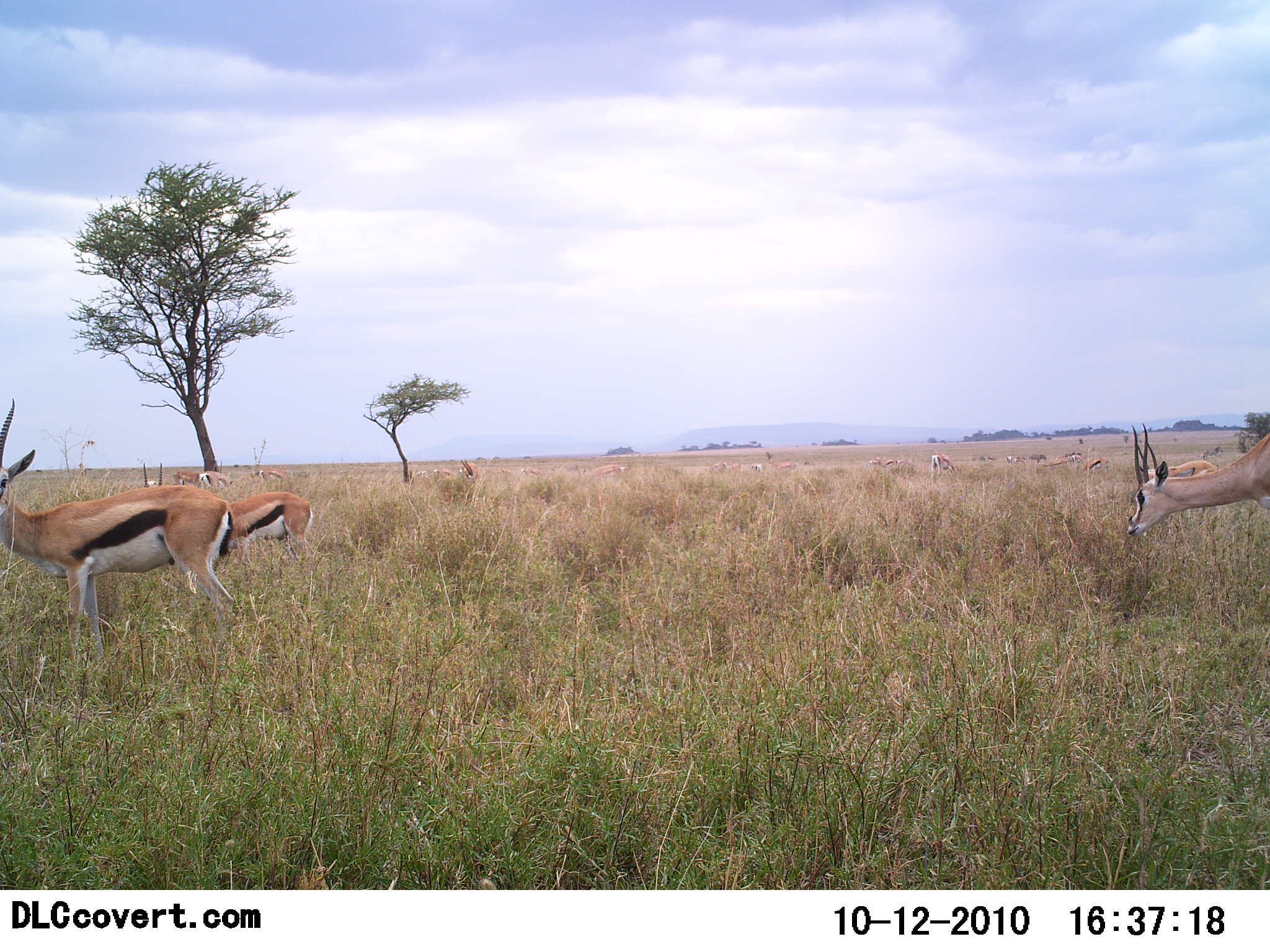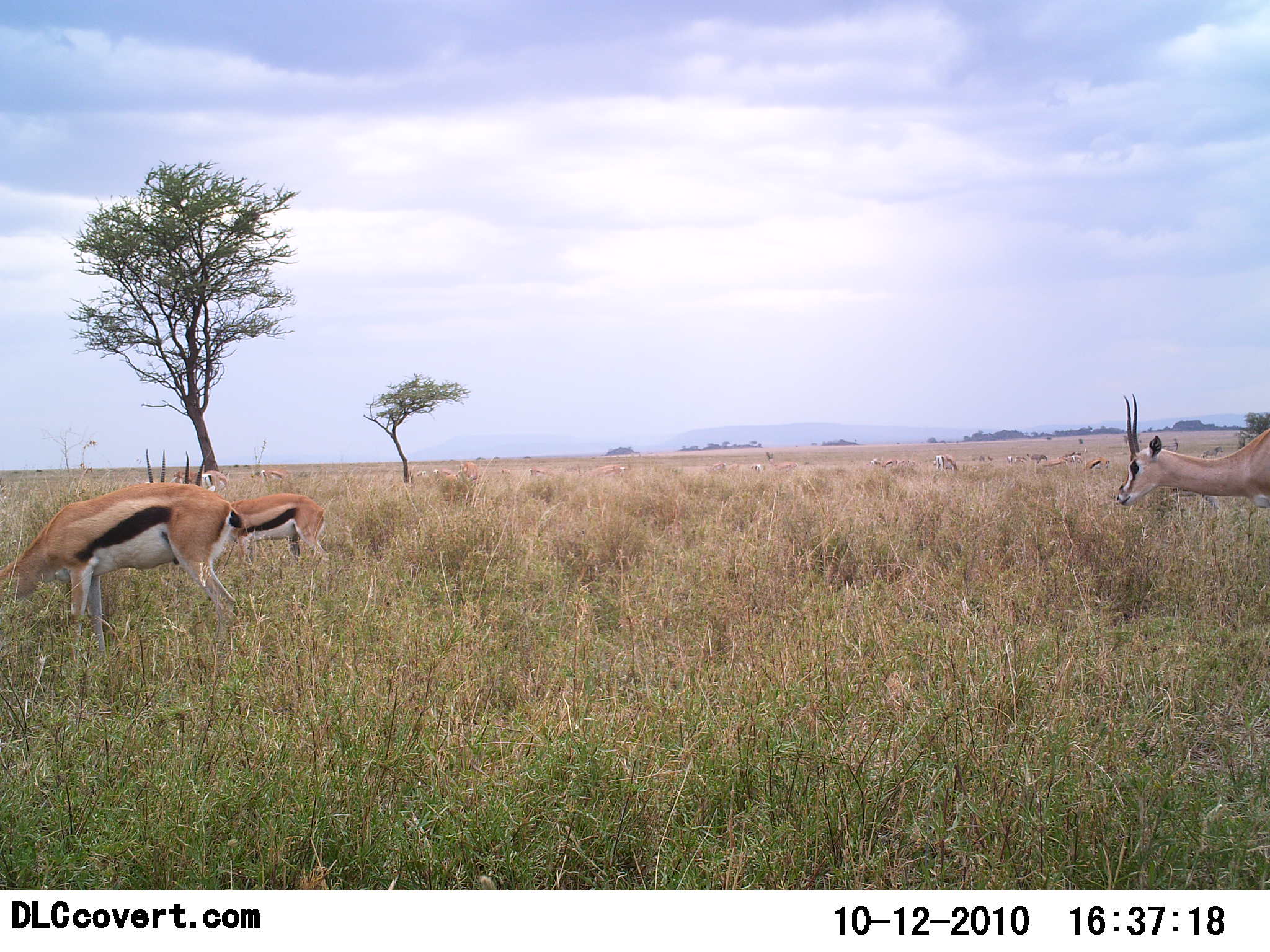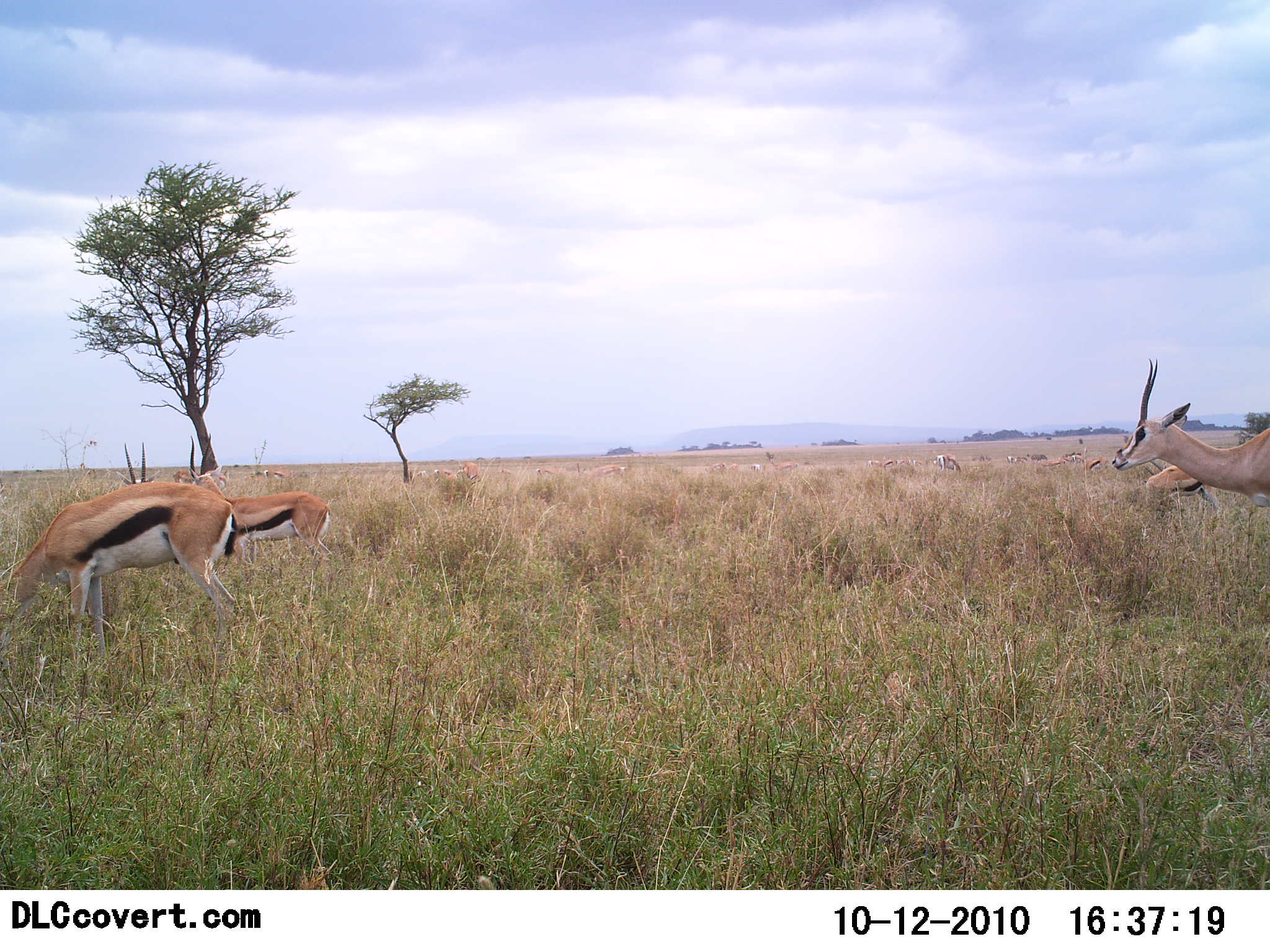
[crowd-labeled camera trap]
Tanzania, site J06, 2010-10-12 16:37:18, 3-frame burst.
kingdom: Animalia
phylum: Chordata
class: Mammalia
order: Artiodactyla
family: Bovidae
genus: Eudorcas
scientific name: Eudorcas thomsonii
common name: thomson's gazelle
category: gazellethomsons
Gazellethomsons (thomson's gazelle) (Eudorcas thomsonii), count 9. Behavior (volunteer vote fractions): standing 38%, resting 8%, moving 38%, interacting 0%. Young present (vote fraction): 0%. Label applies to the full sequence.